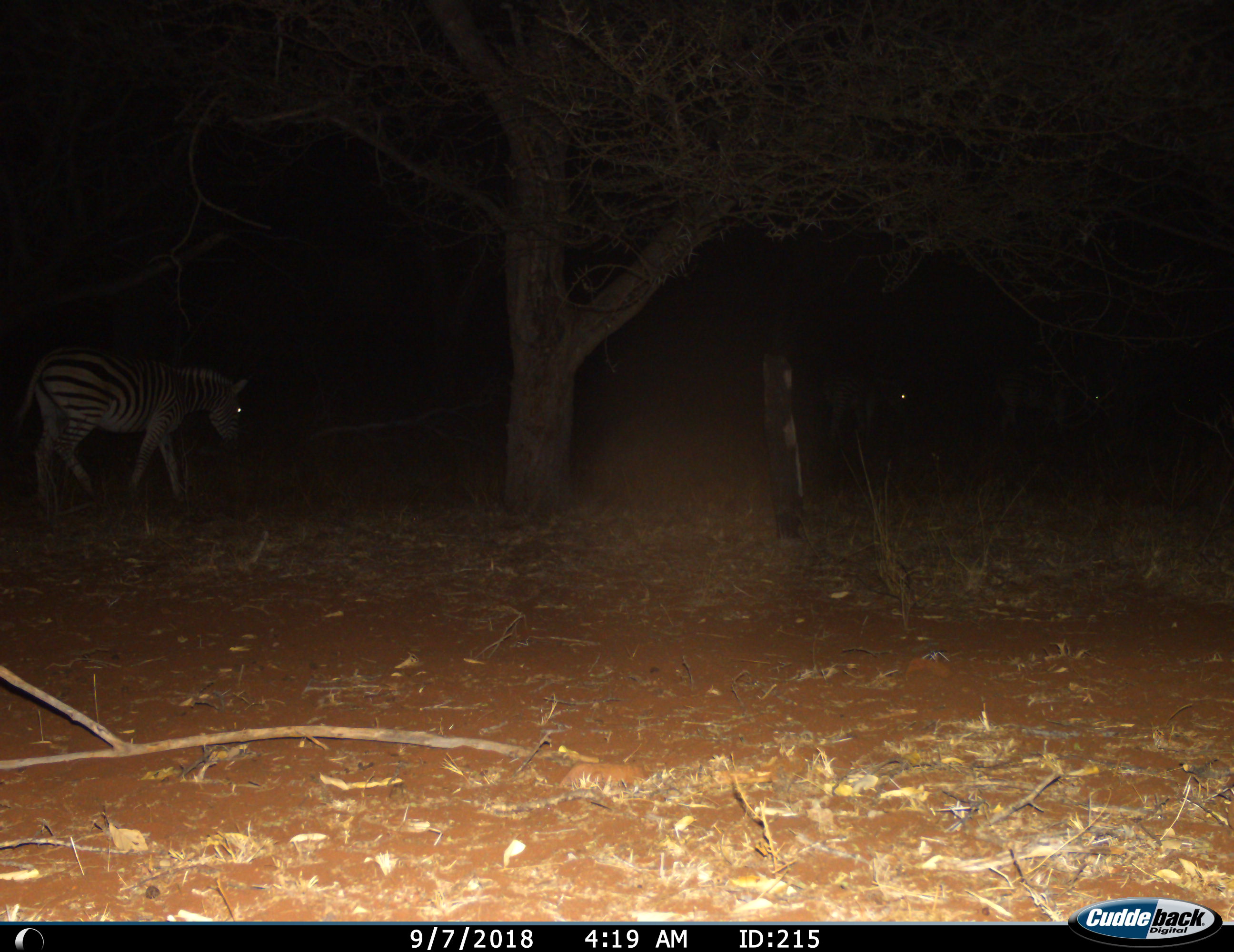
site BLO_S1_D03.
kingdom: Animalia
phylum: Chordata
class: Mammalia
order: Perissodactyla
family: Equidae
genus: Equus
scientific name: Equus quagga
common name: plains zebra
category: zebraplains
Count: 2.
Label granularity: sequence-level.